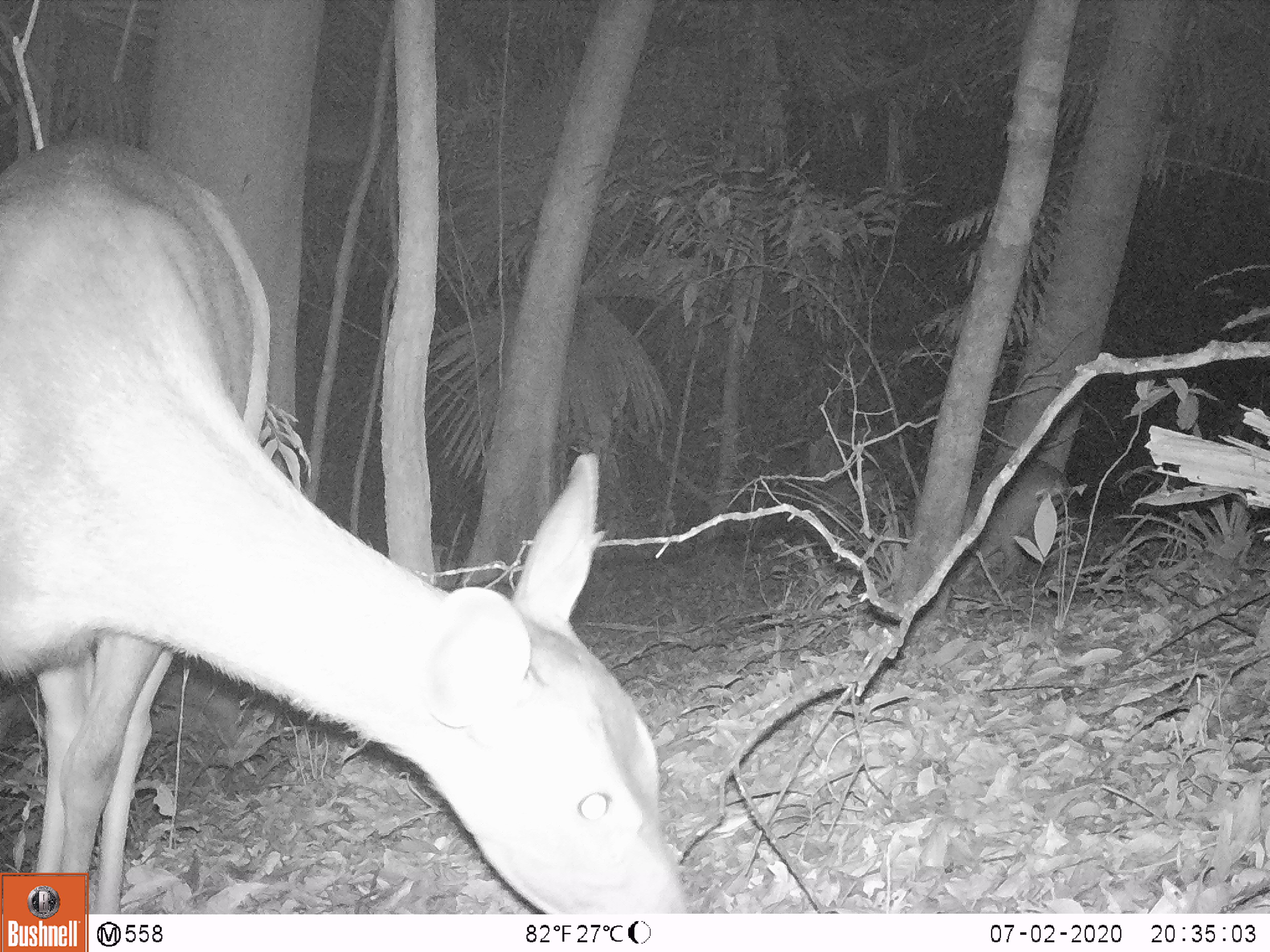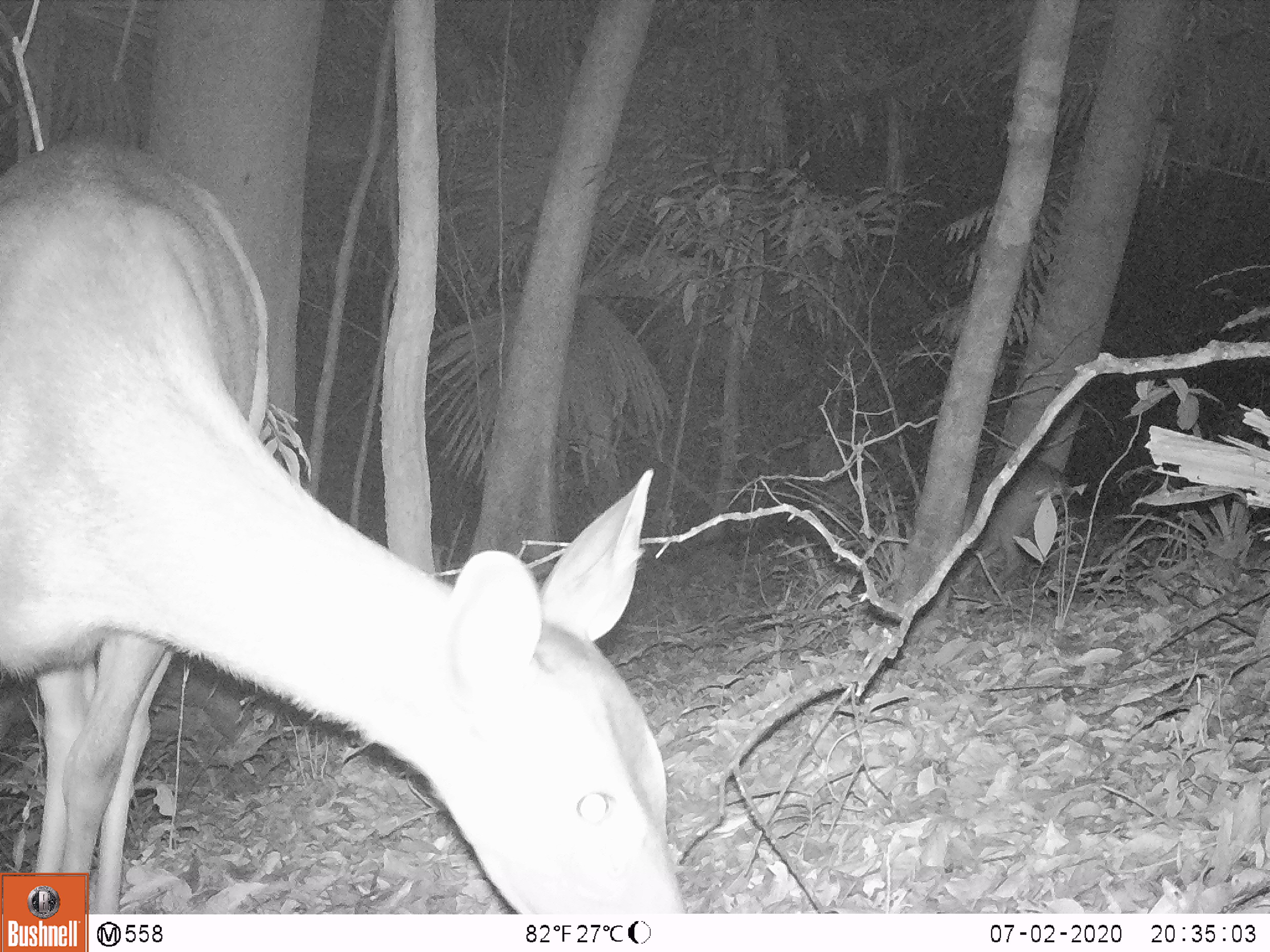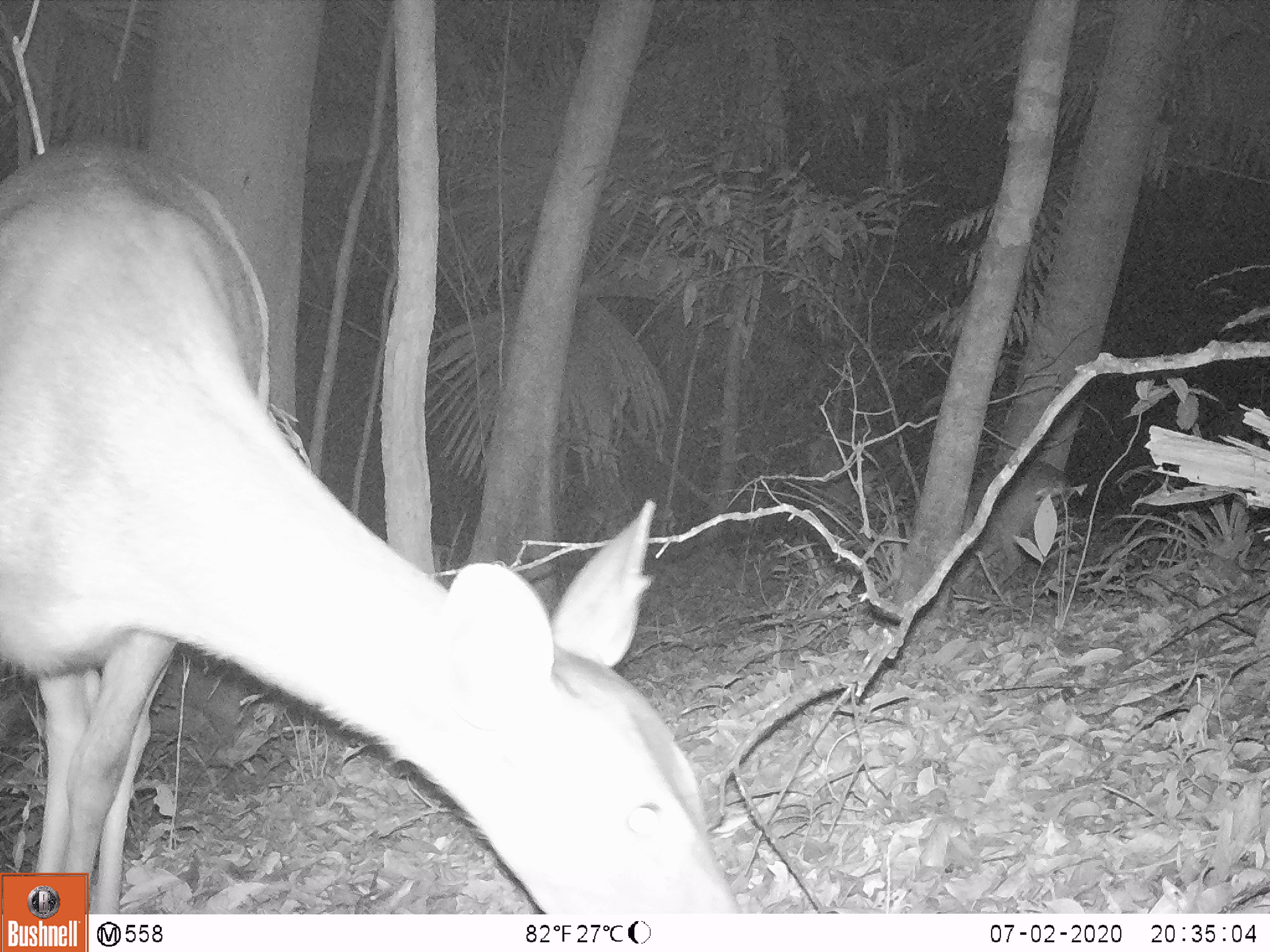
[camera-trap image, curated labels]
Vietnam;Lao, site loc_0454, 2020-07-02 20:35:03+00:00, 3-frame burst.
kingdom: Animalia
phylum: Chordata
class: Mammalia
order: Artiodactyla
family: Cervidae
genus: Rusa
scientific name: Rusa unicolor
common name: sambar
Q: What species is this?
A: Sambar (Rusa unicolor).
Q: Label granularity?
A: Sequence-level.